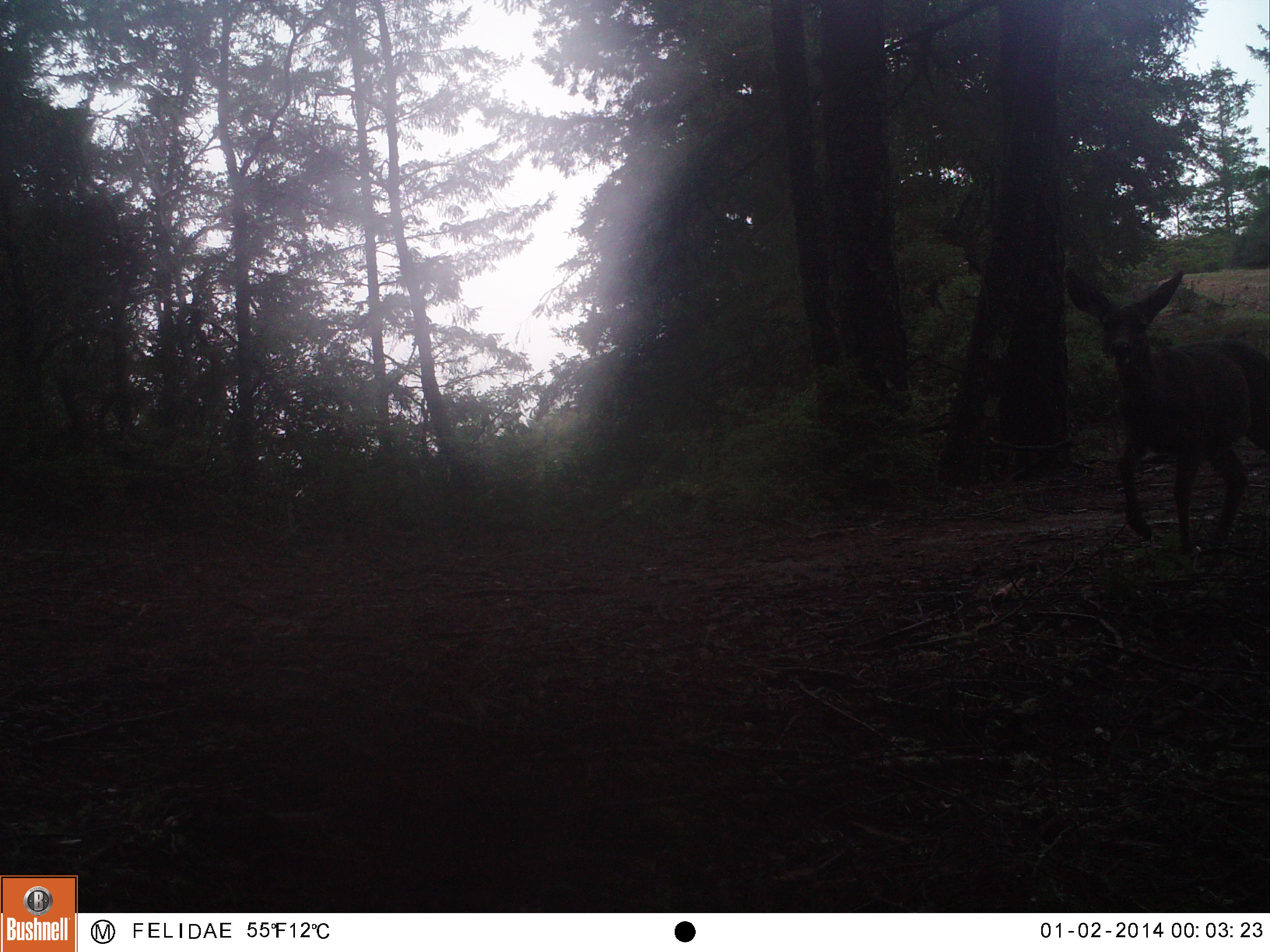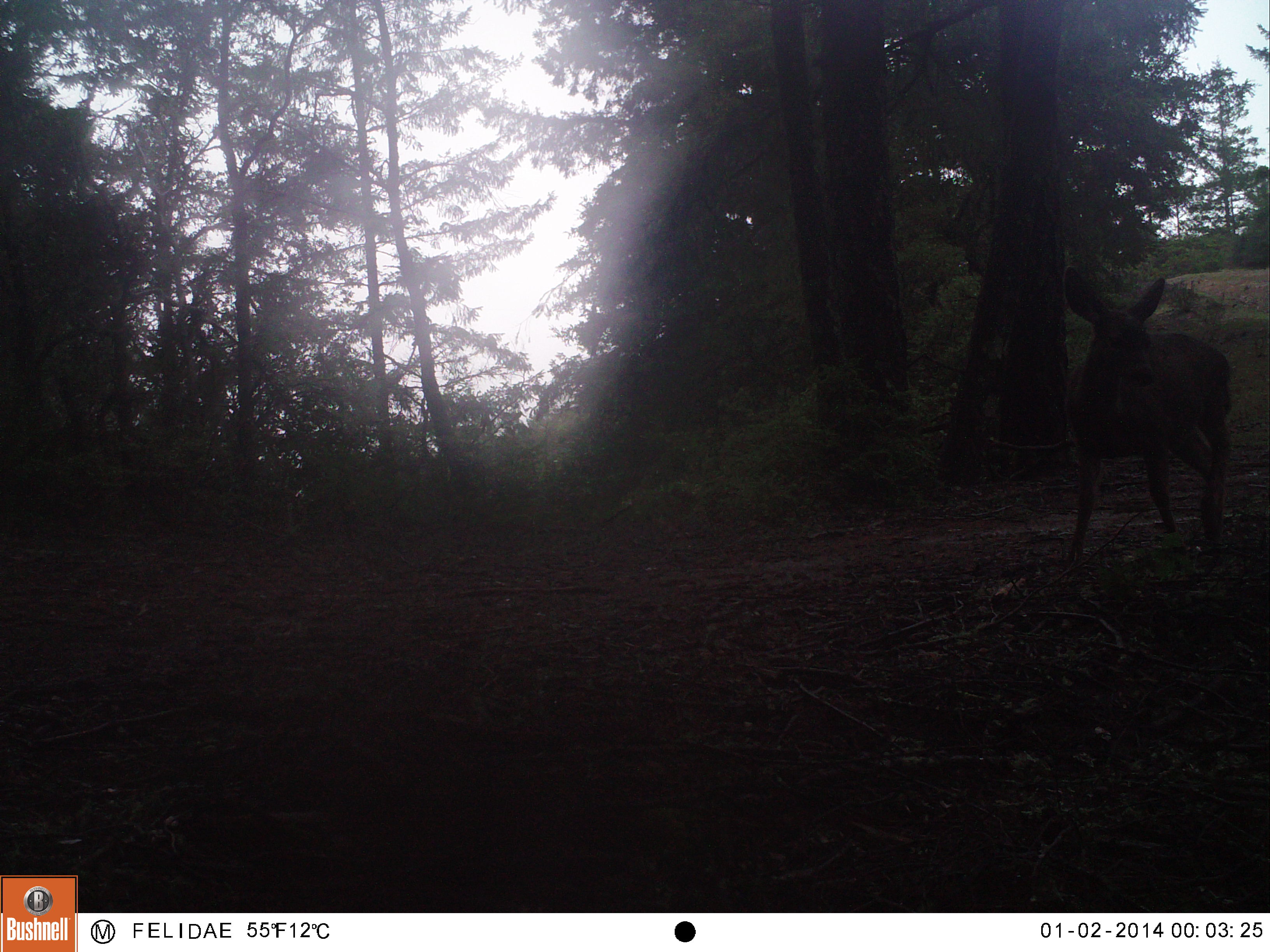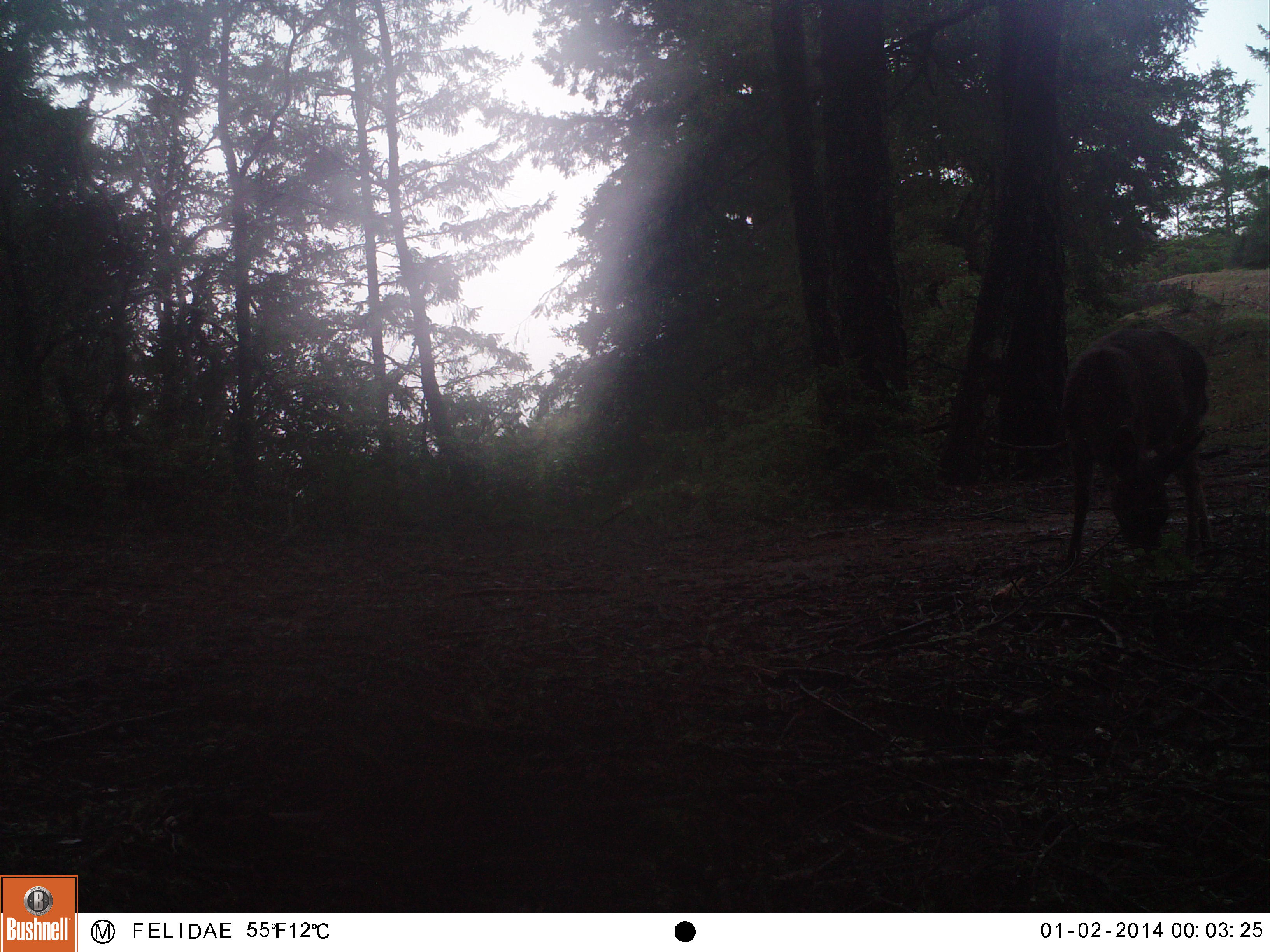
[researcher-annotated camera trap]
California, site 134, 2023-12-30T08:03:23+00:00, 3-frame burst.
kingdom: Animalia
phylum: Chordata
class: Mammalia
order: Artiodactyla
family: Cervidae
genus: Odocoileus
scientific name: Odocoileus hemionus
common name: mule deer